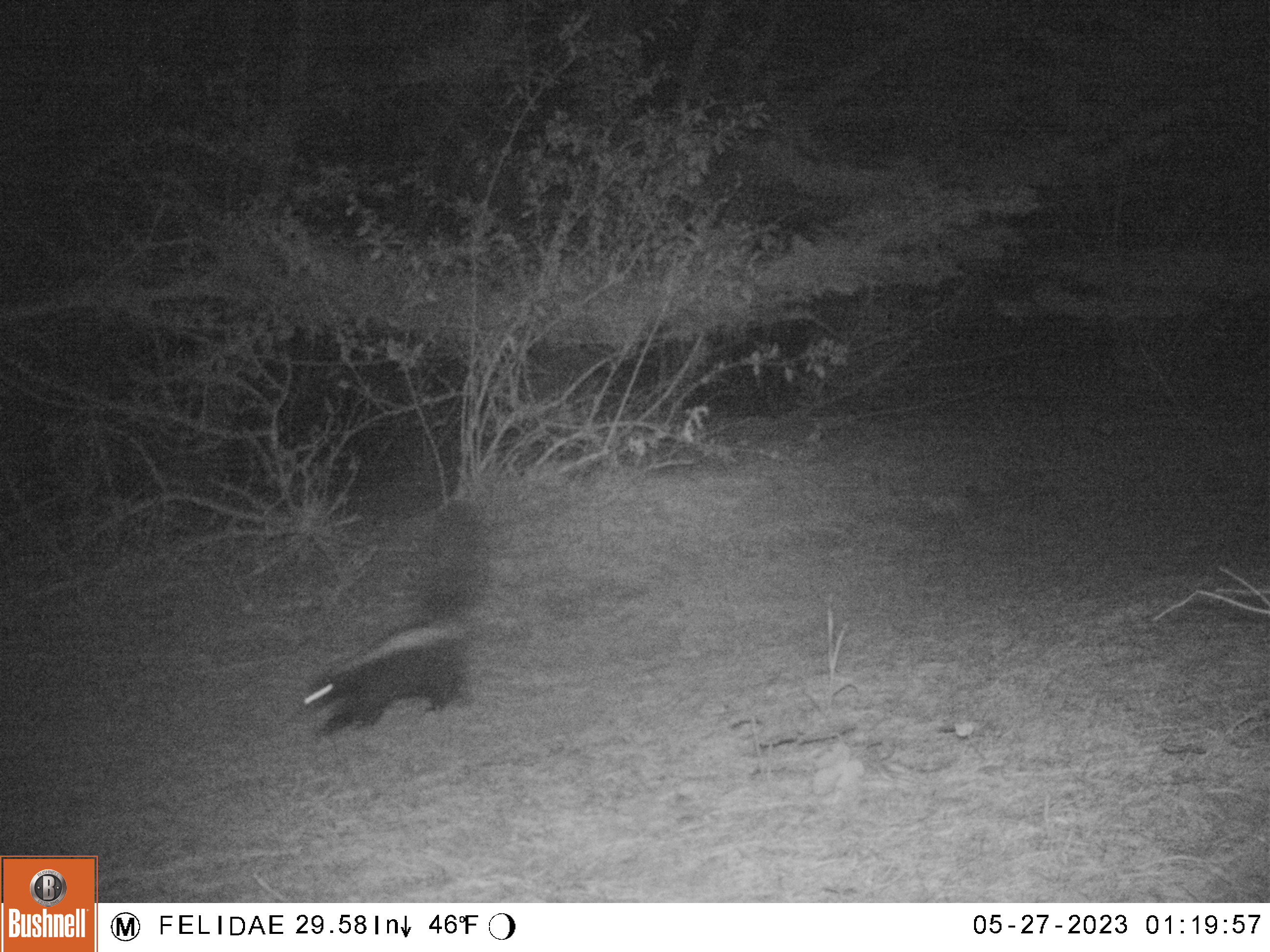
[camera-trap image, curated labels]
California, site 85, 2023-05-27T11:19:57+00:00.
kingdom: Animalia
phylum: Chordata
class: Mammalia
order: Carnivora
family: Mephitidae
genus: Mephitis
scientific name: Mephitis mephitis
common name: striped skunk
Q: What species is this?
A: Striped skunk (Mephitis mephitis).